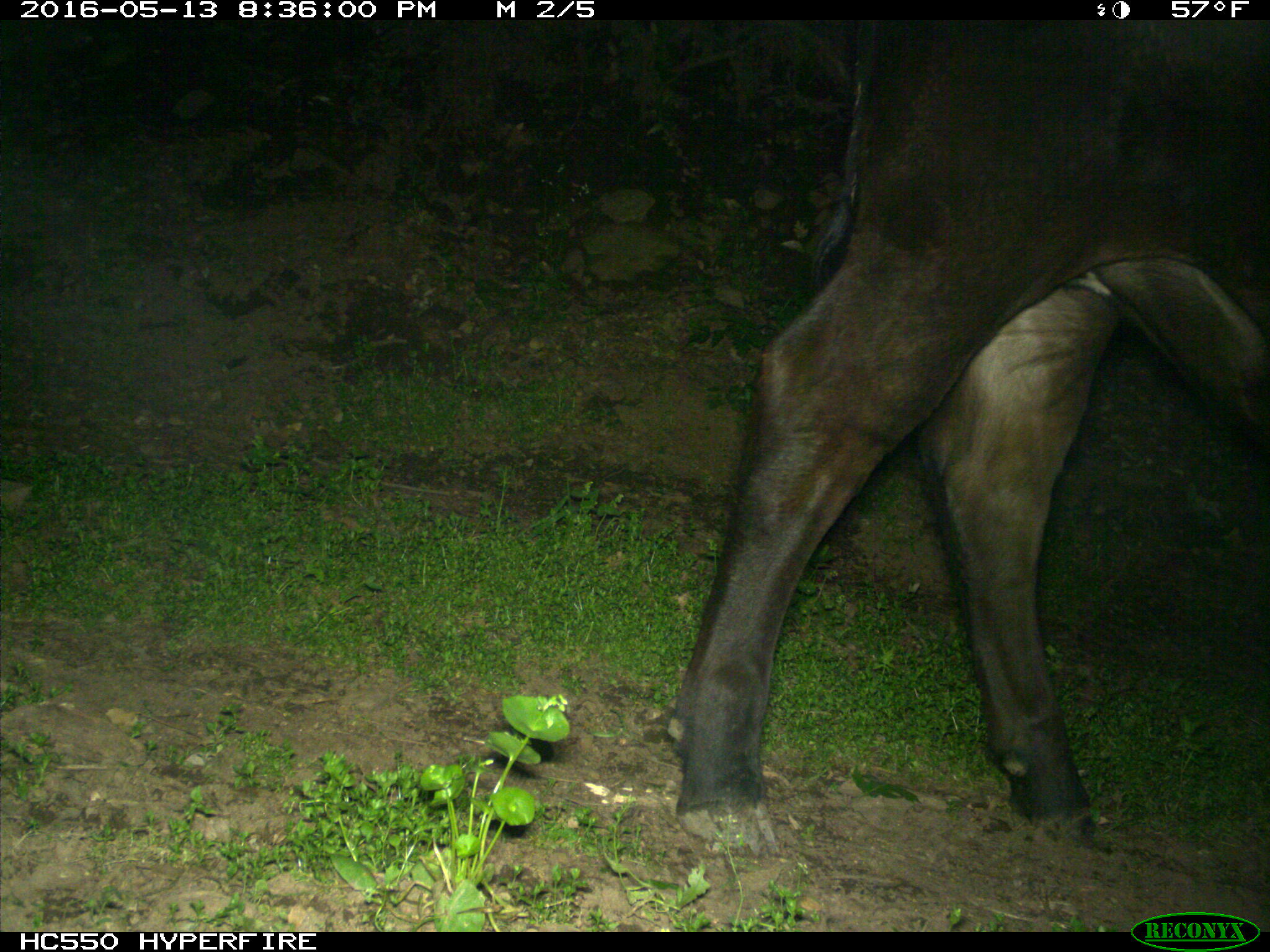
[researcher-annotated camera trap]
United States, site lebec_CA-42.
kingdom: Animalia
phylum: Chordata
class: Mammalia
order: Artiodactyla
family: Bovidae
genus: Bos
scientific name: Bos taurus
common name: domestic cow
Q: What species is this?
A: Bos taurus (domestic cow).